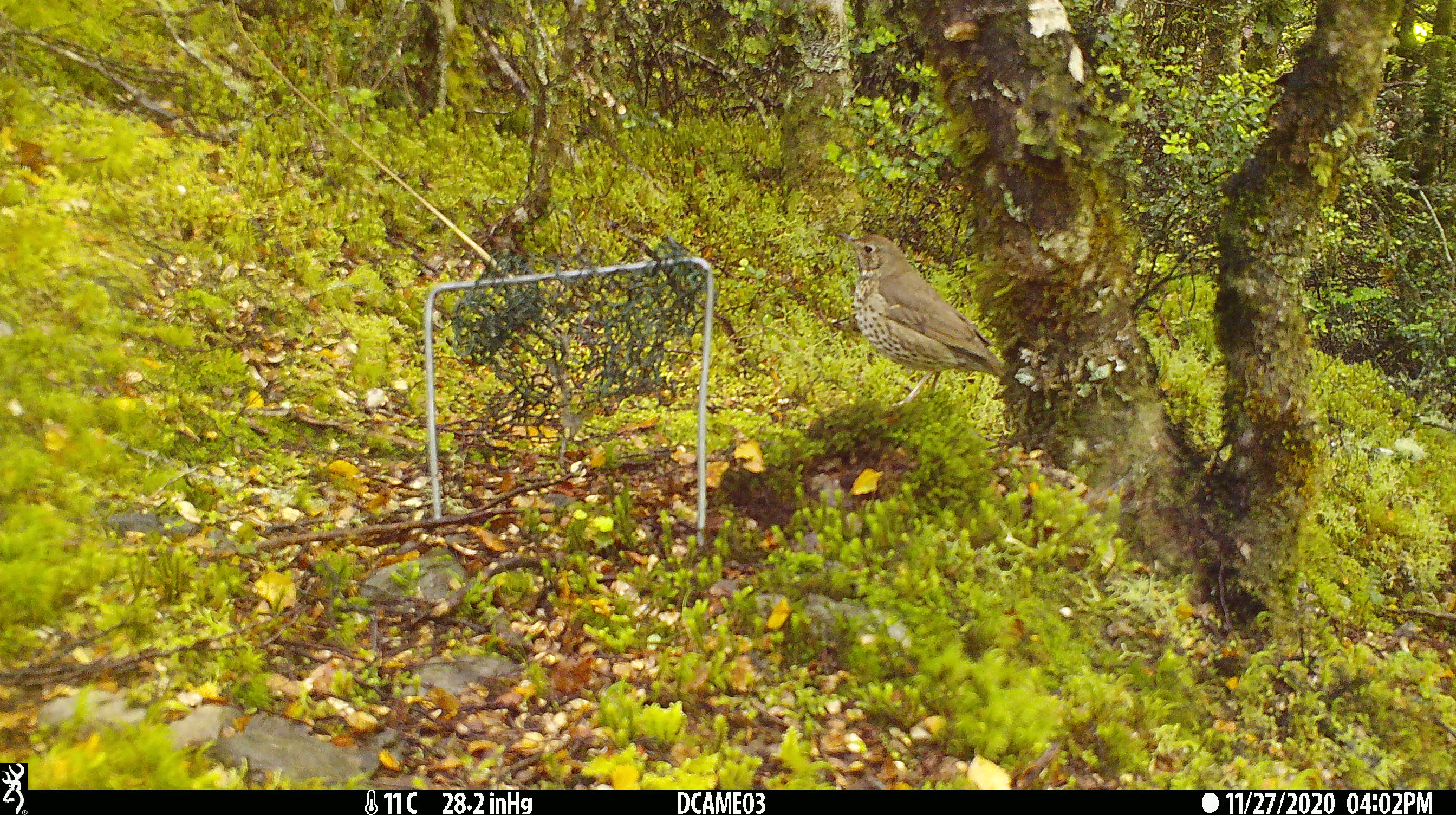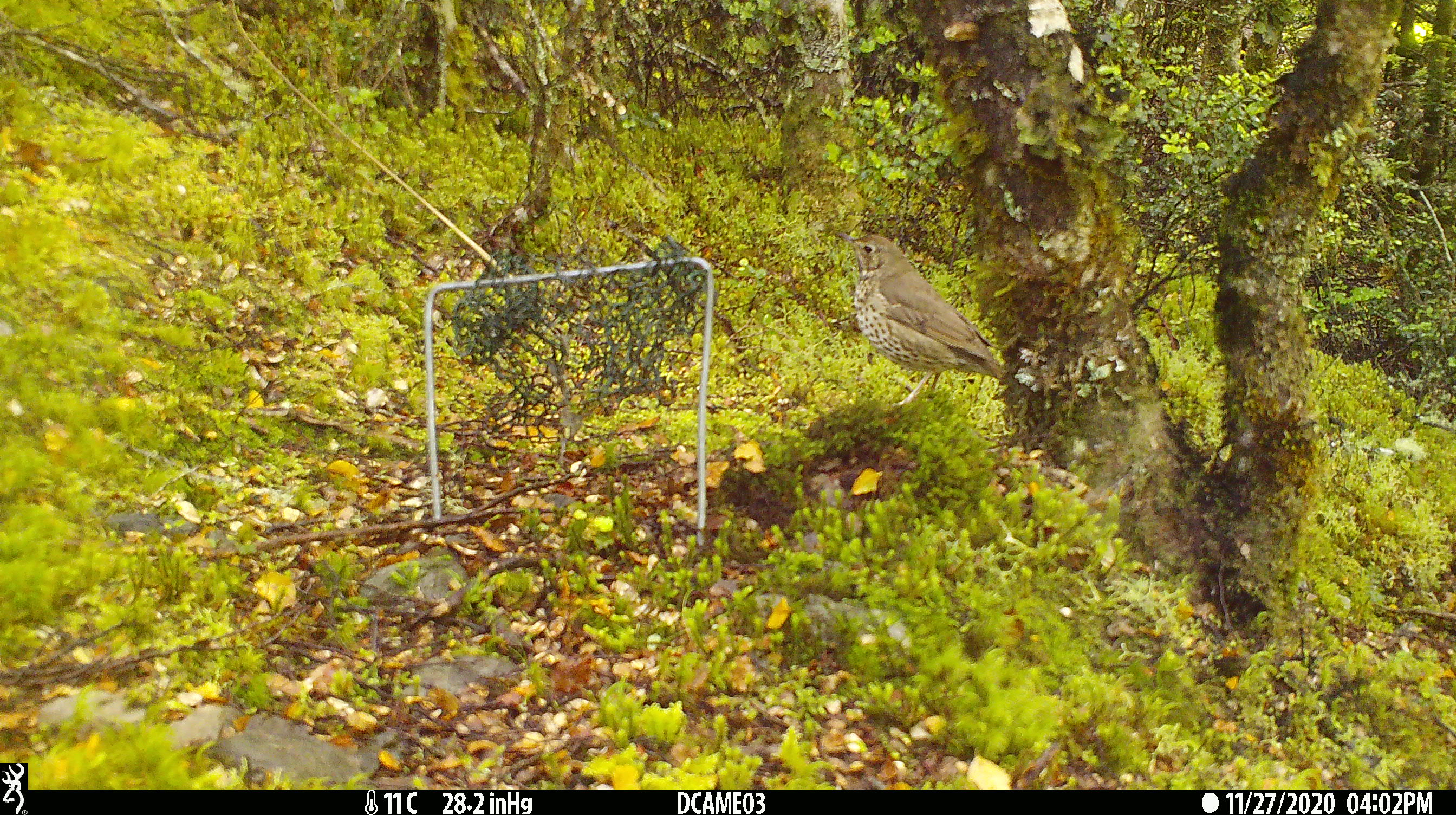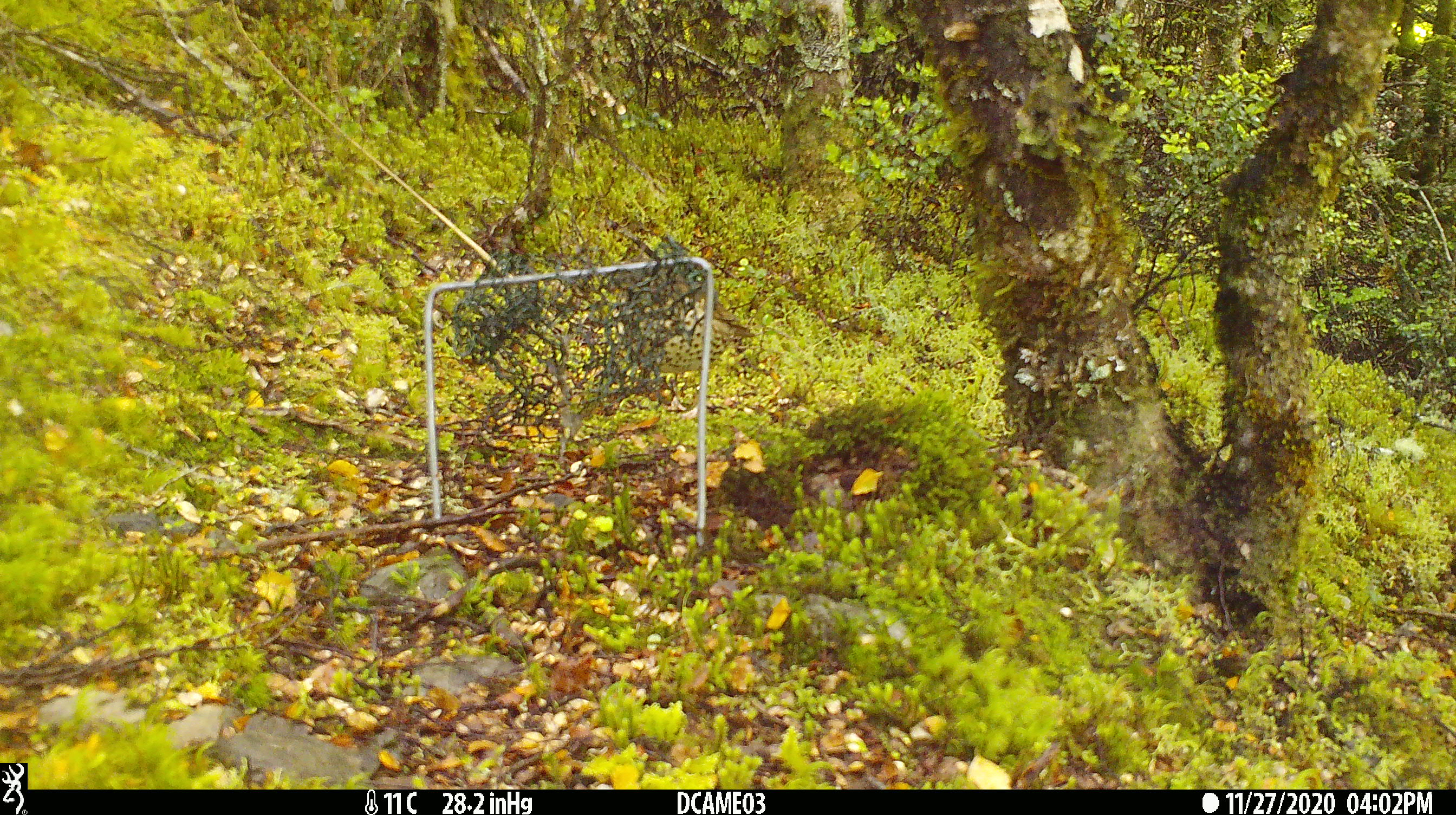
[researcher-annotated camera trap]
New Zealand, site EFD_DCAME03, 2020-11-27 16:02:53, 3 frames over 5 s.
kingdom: Animalia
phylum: Chordata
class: Aves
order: Passeriformes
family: Turdidae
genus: Turdus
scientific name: Turdus philomelos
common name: song thrush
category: thrush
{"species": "thrush (song thrush) (Turdus philomelos)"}